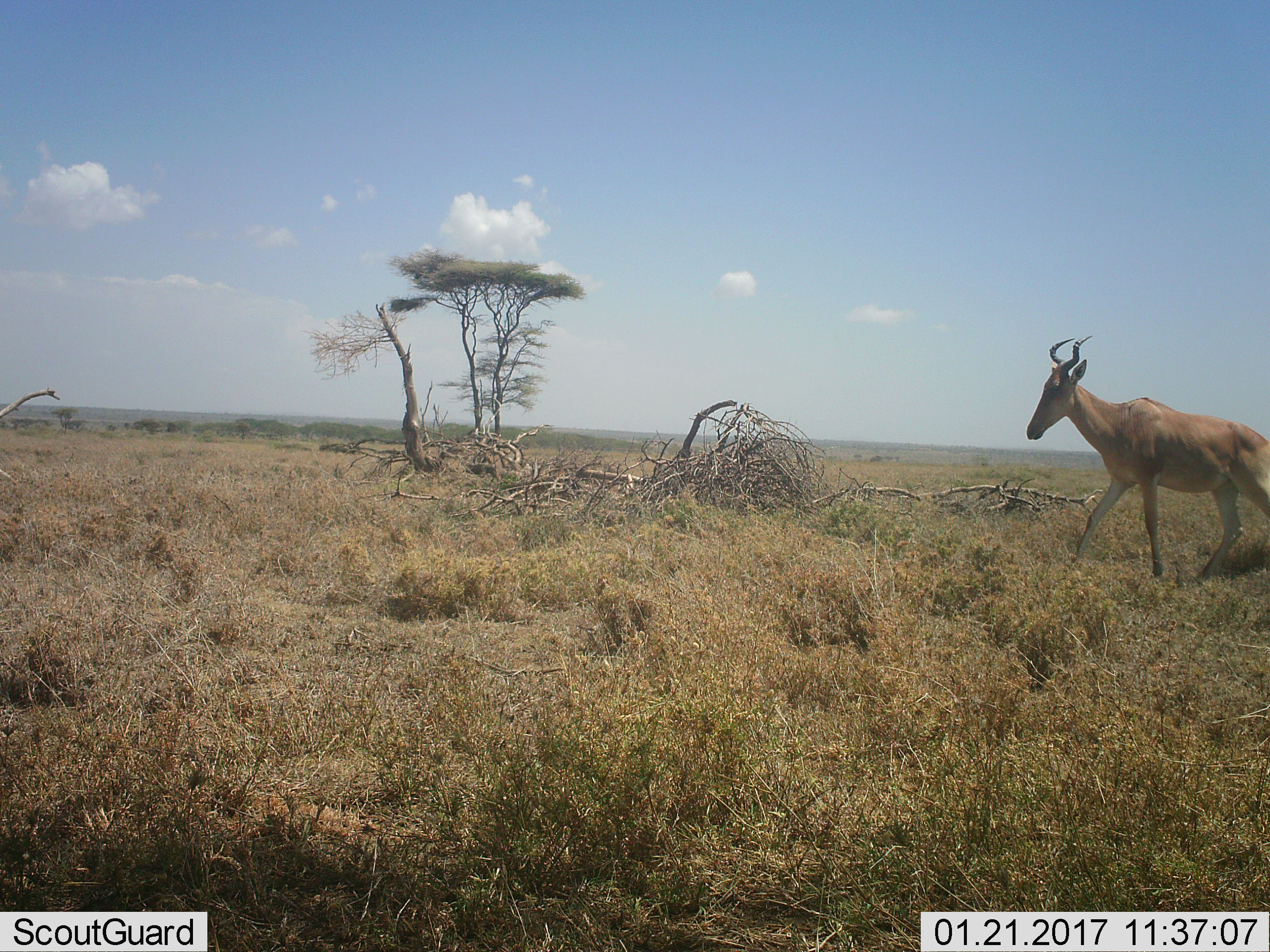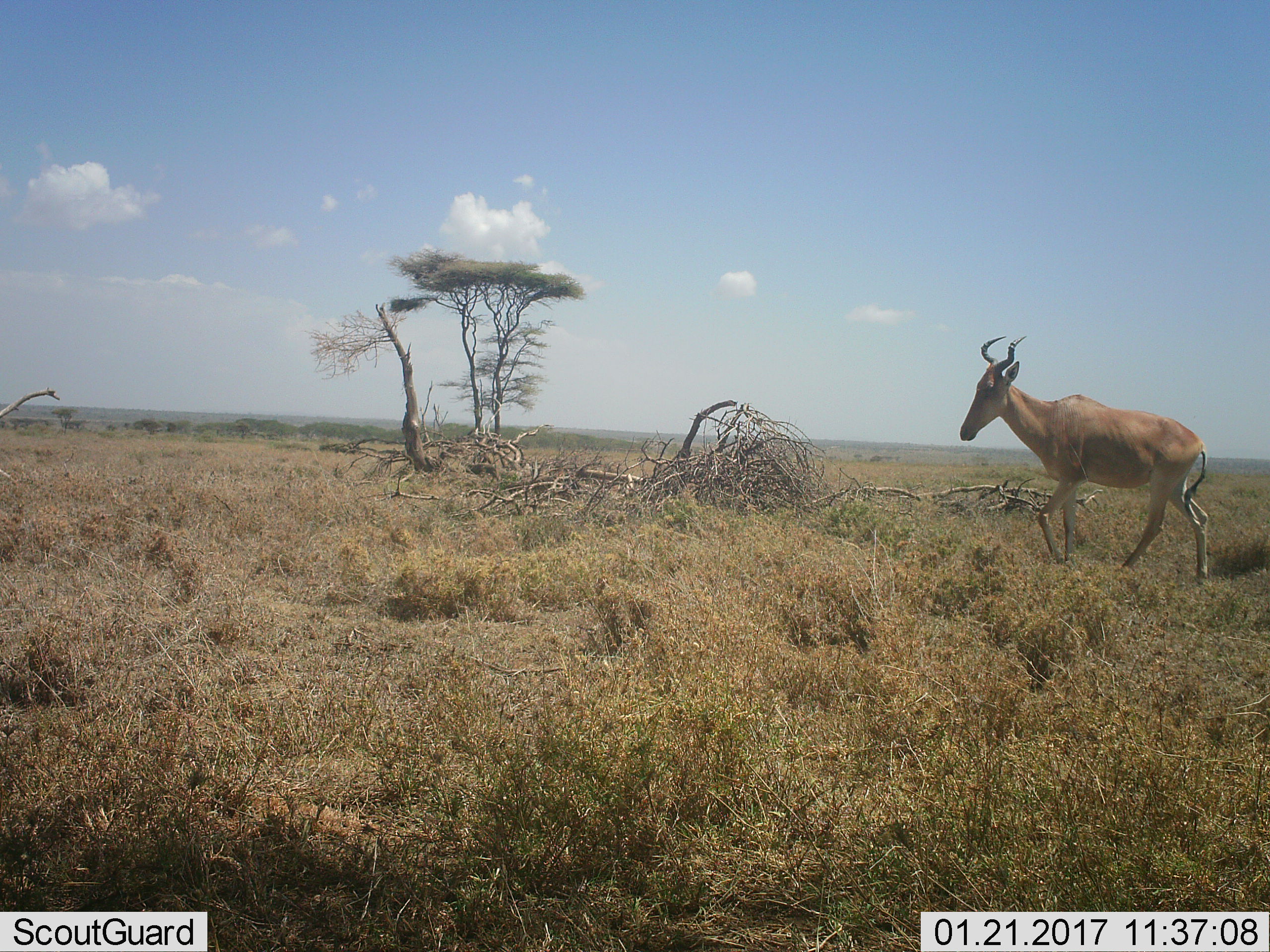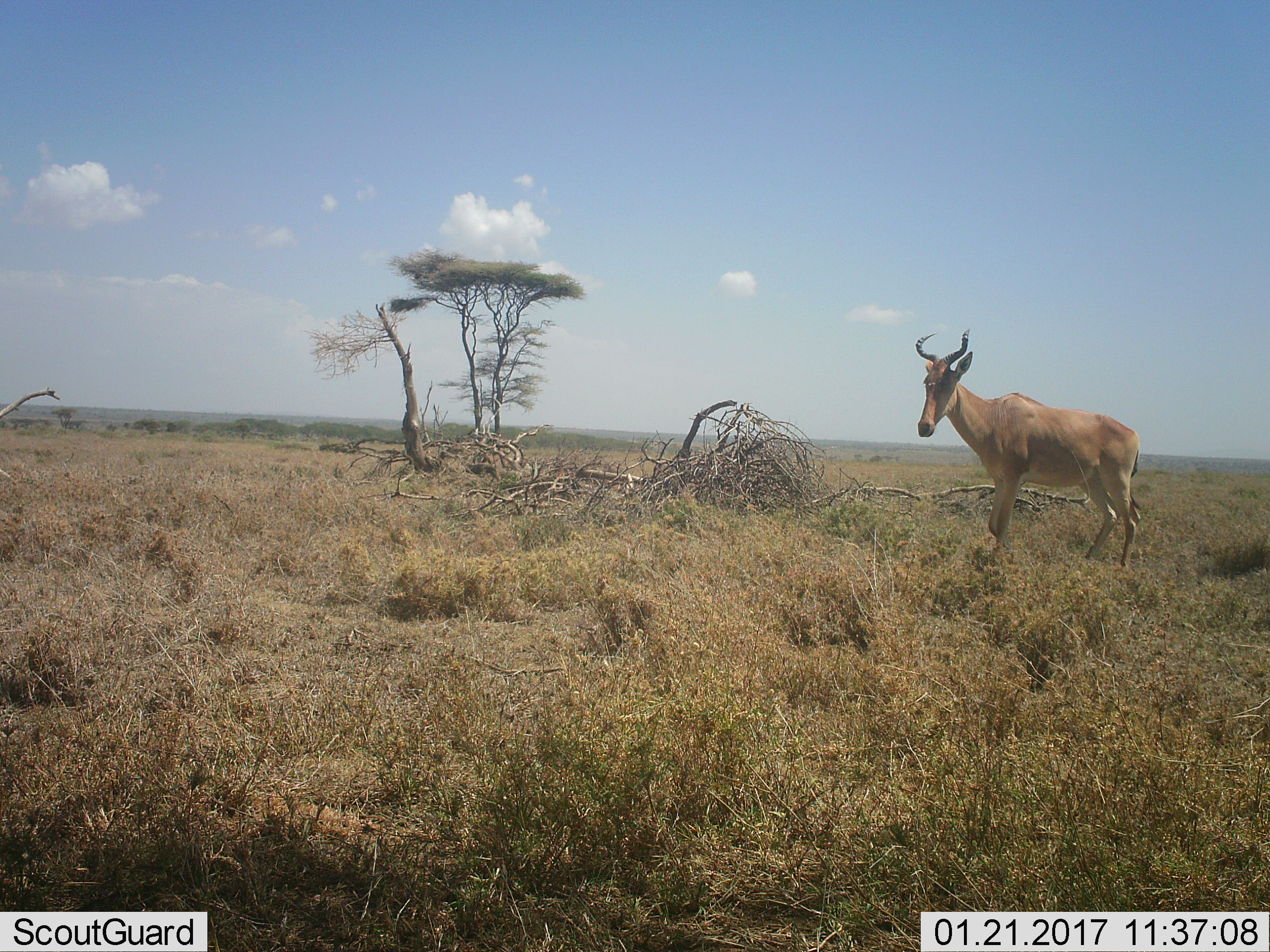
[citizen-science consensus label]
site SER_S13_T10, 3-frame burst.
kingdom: Animalia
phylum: Chordata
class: Mammalia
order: Artiodactyla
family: Bovidae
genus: Alcelaphus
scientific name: Alcelaphus buselaphus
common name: hartebeest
Hartebeest (Alcelaphus buselaphus), count 1. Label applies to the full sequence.